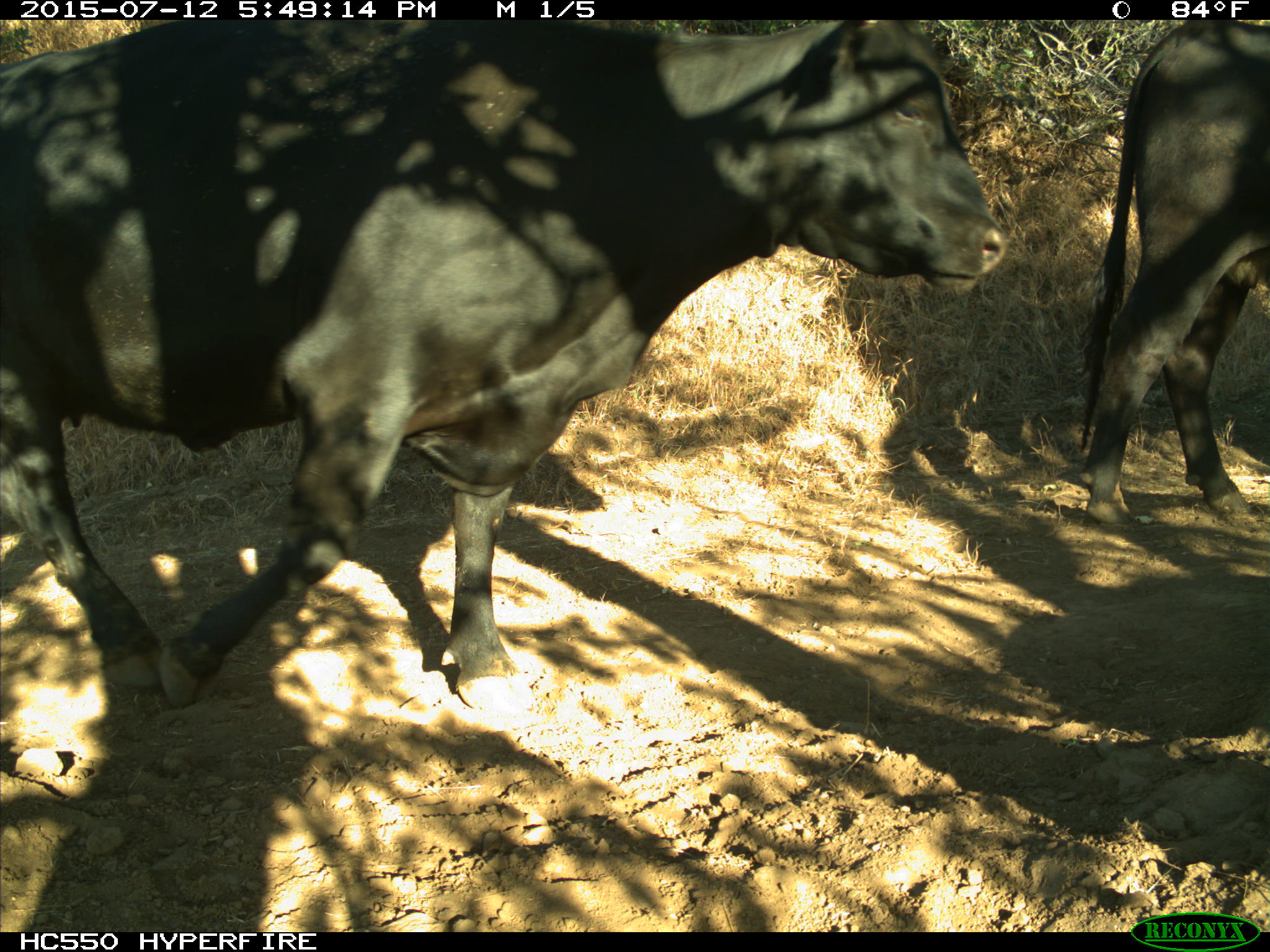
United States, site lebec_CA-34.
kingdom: Animalia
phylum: Chordata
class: Mammalia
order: Artiodactyla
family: Bovidae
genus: Bos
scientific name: Bos taurus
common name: domestic cow